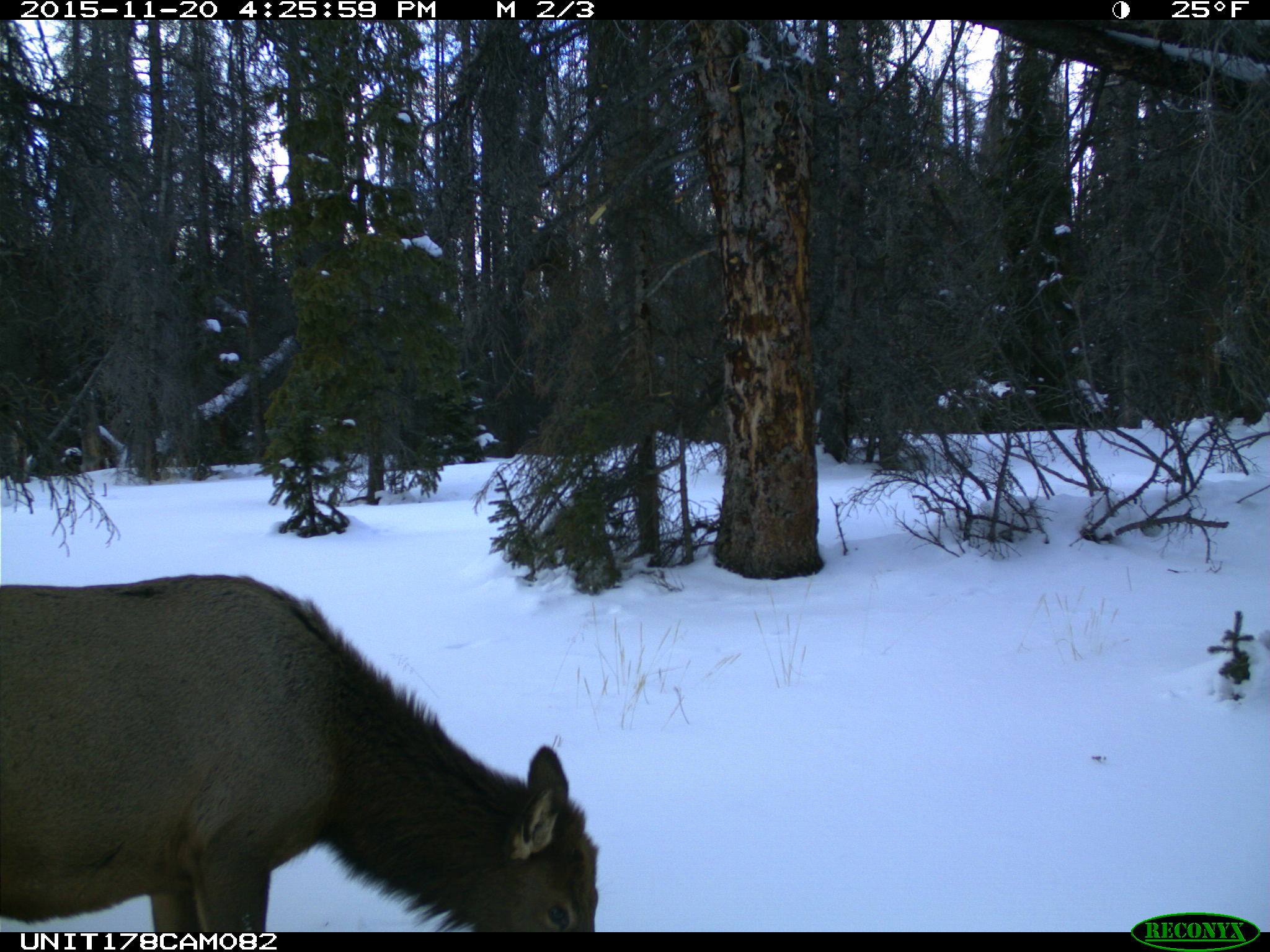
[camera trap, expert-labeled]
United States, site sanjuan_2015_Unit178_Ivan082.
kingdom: Animalia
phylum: Chordata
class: Mammalia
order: Artiodactyla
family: Cervidae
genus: Cervus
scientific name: Cervus elaphus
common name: red deer